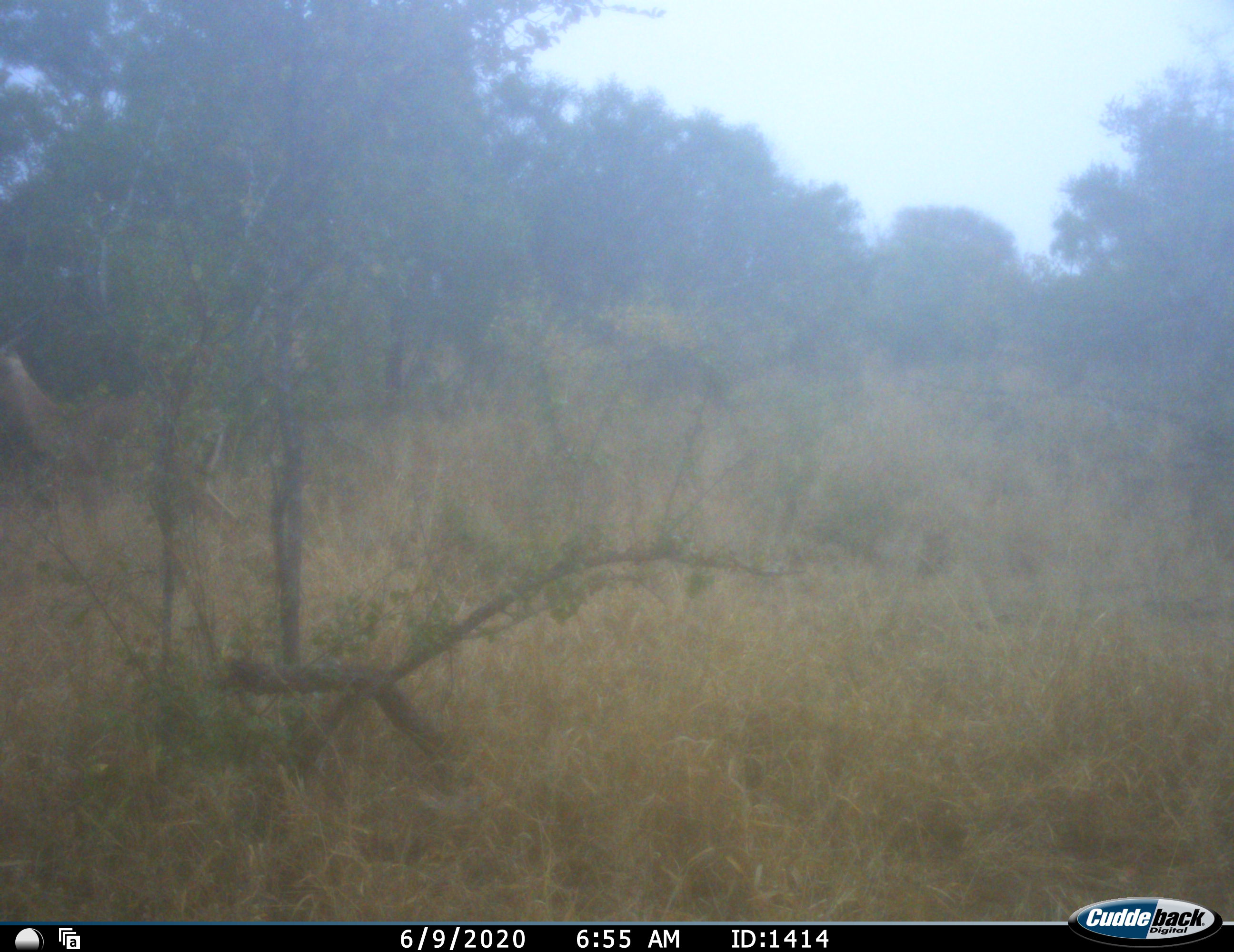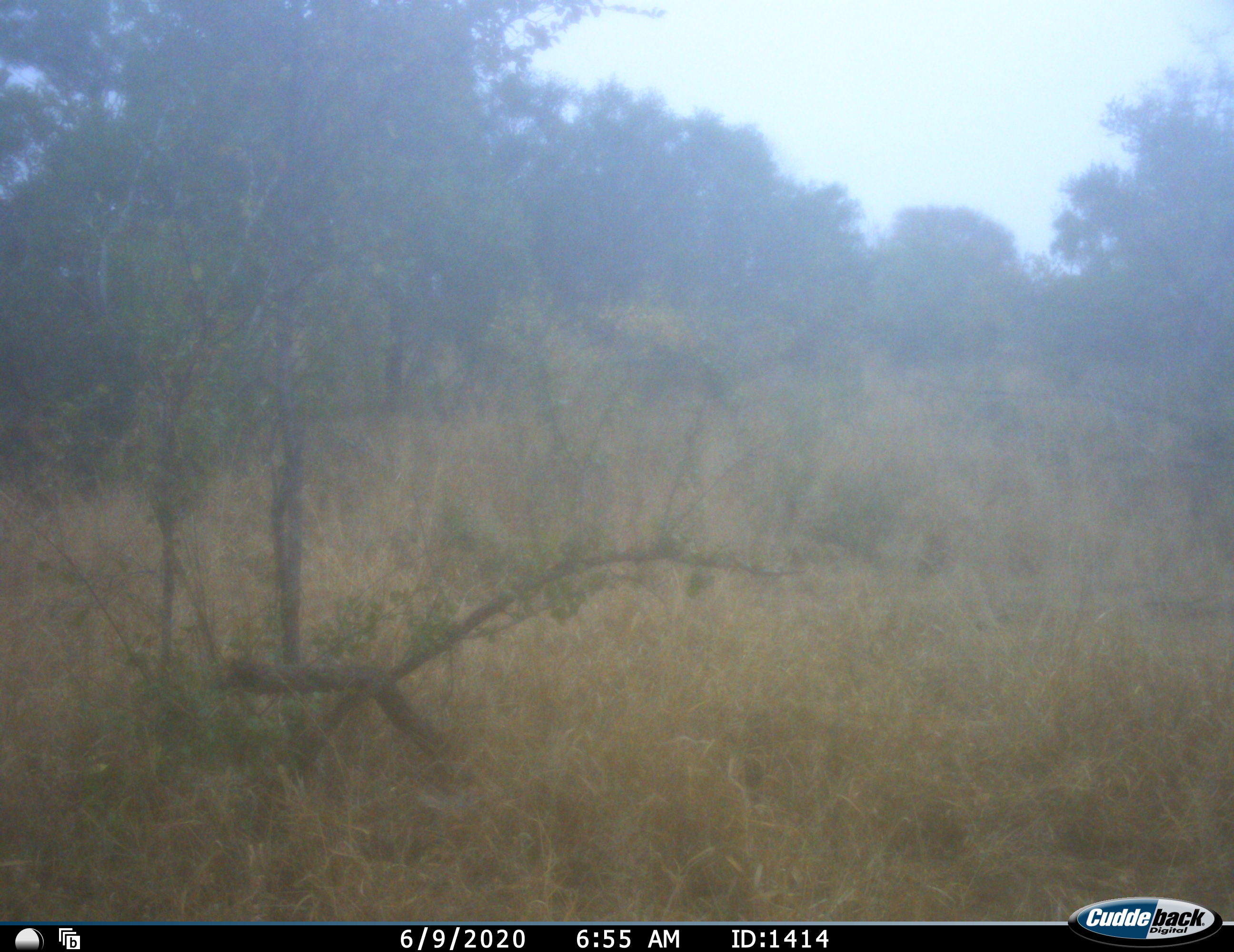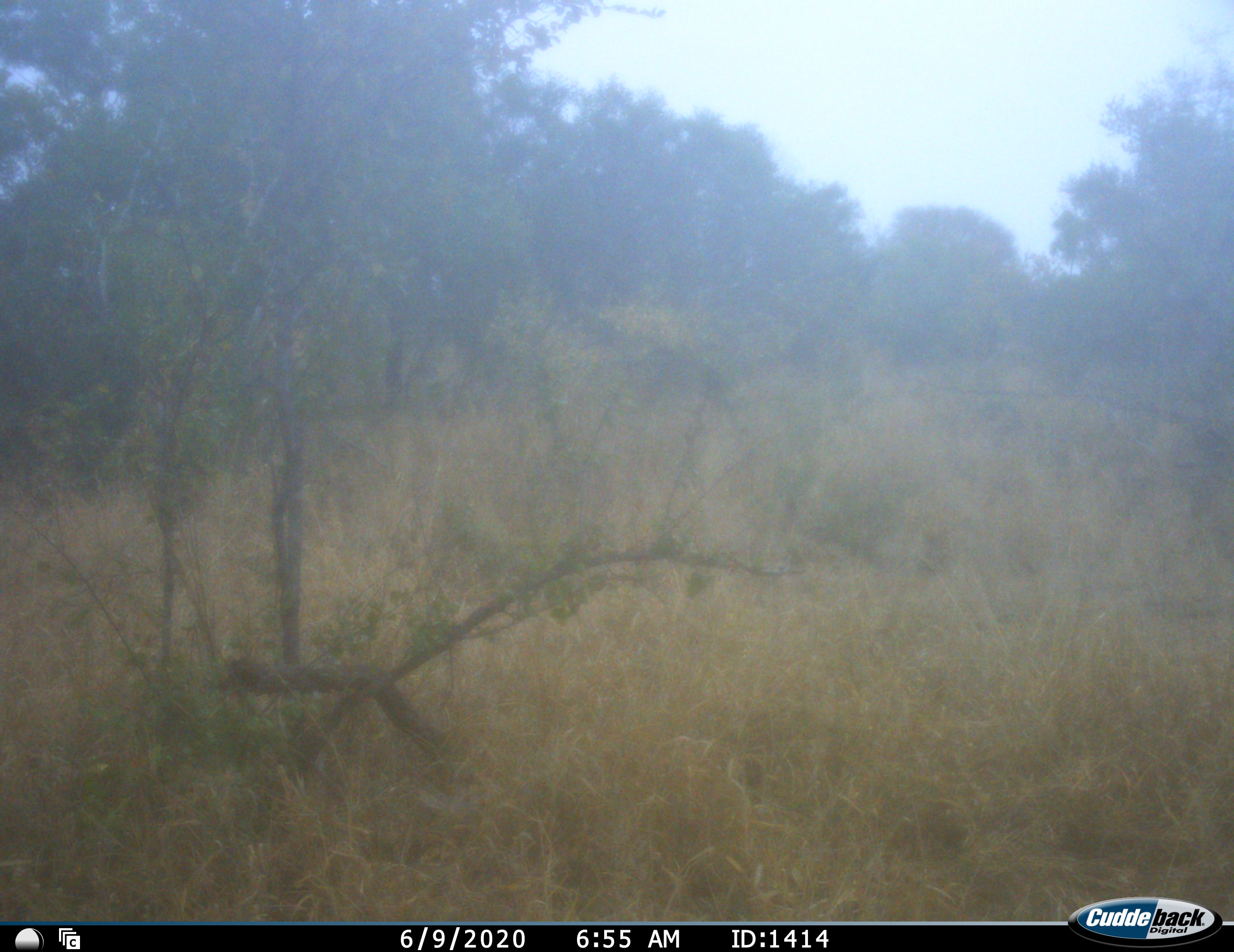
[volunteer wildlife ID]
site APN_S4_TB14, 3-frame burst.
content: unidentified animal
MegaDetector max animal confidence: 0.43